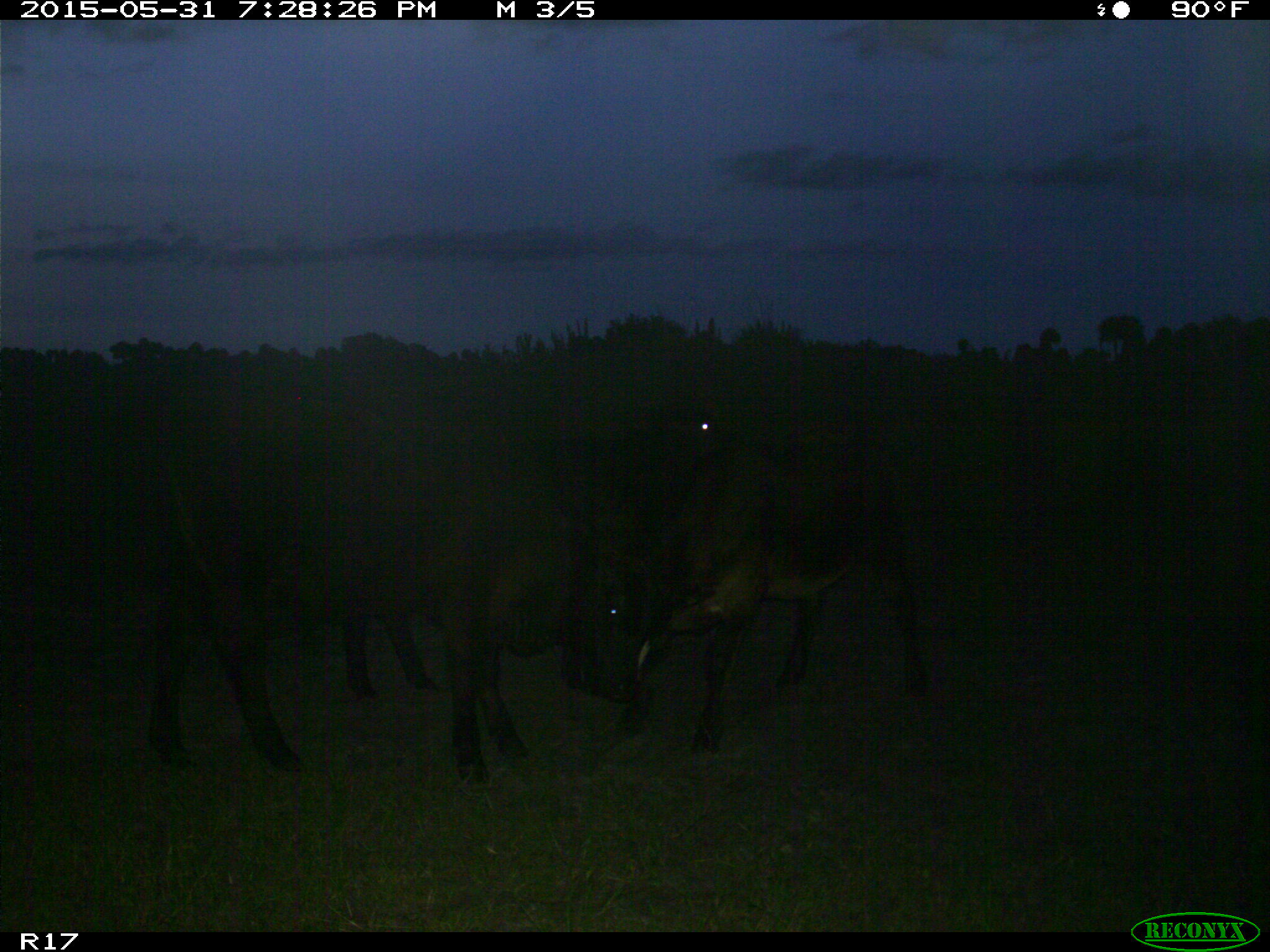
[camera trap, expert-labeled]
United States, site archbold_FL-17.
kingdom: Animalia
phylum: Chordata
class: Mammalia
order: Artiodactyla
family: Bovidae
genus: Bos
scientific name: Bos taurus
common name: domestic cow